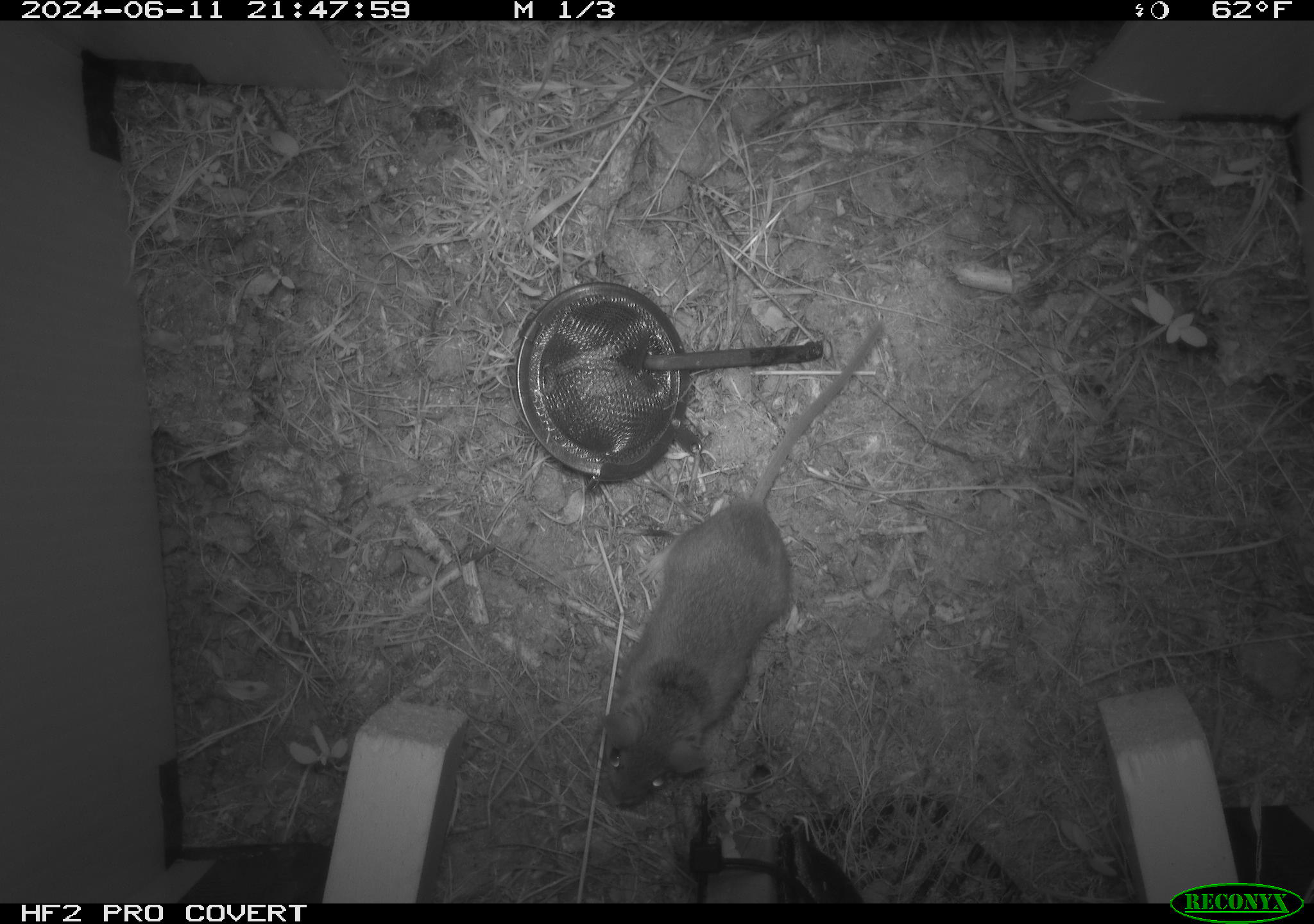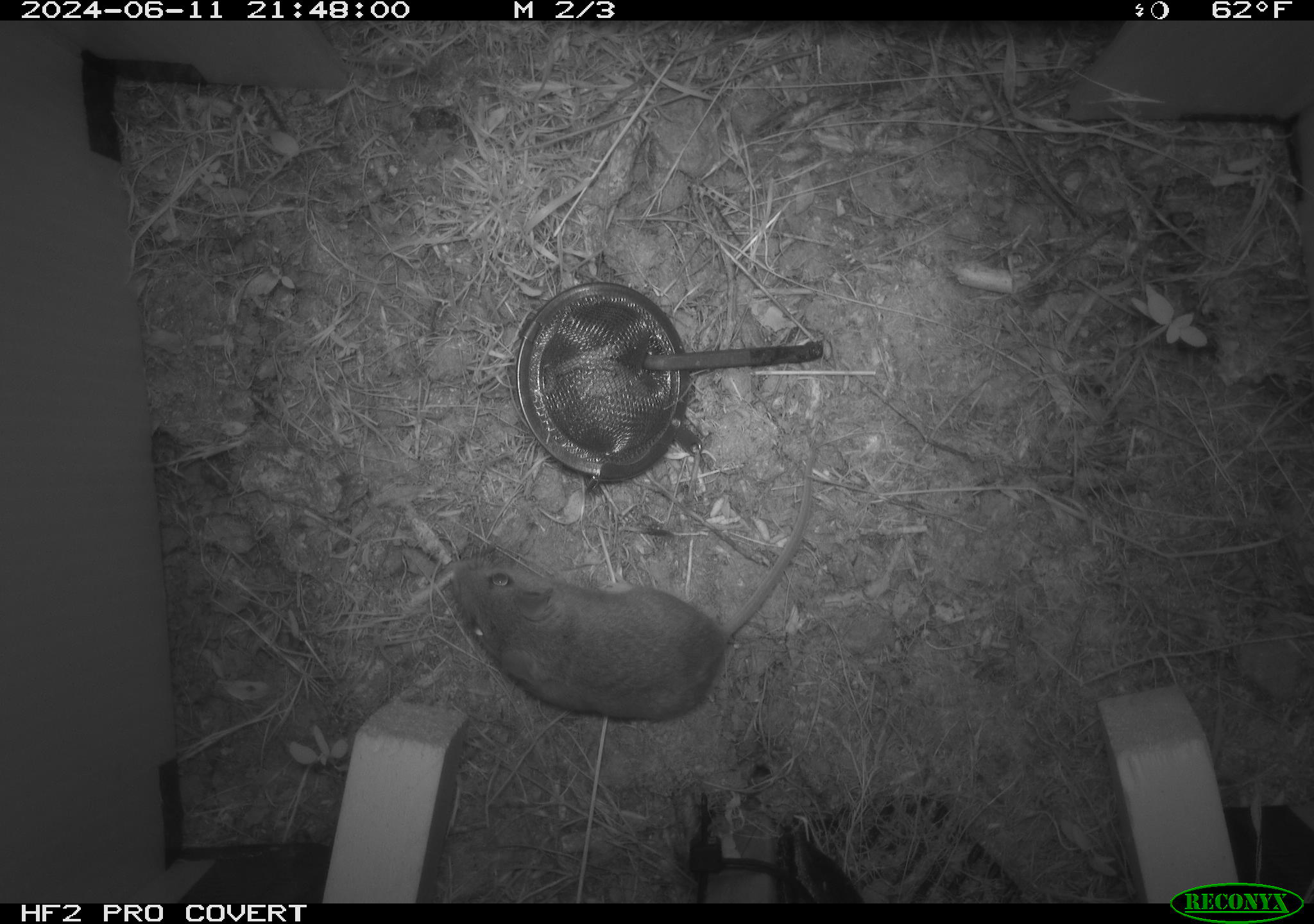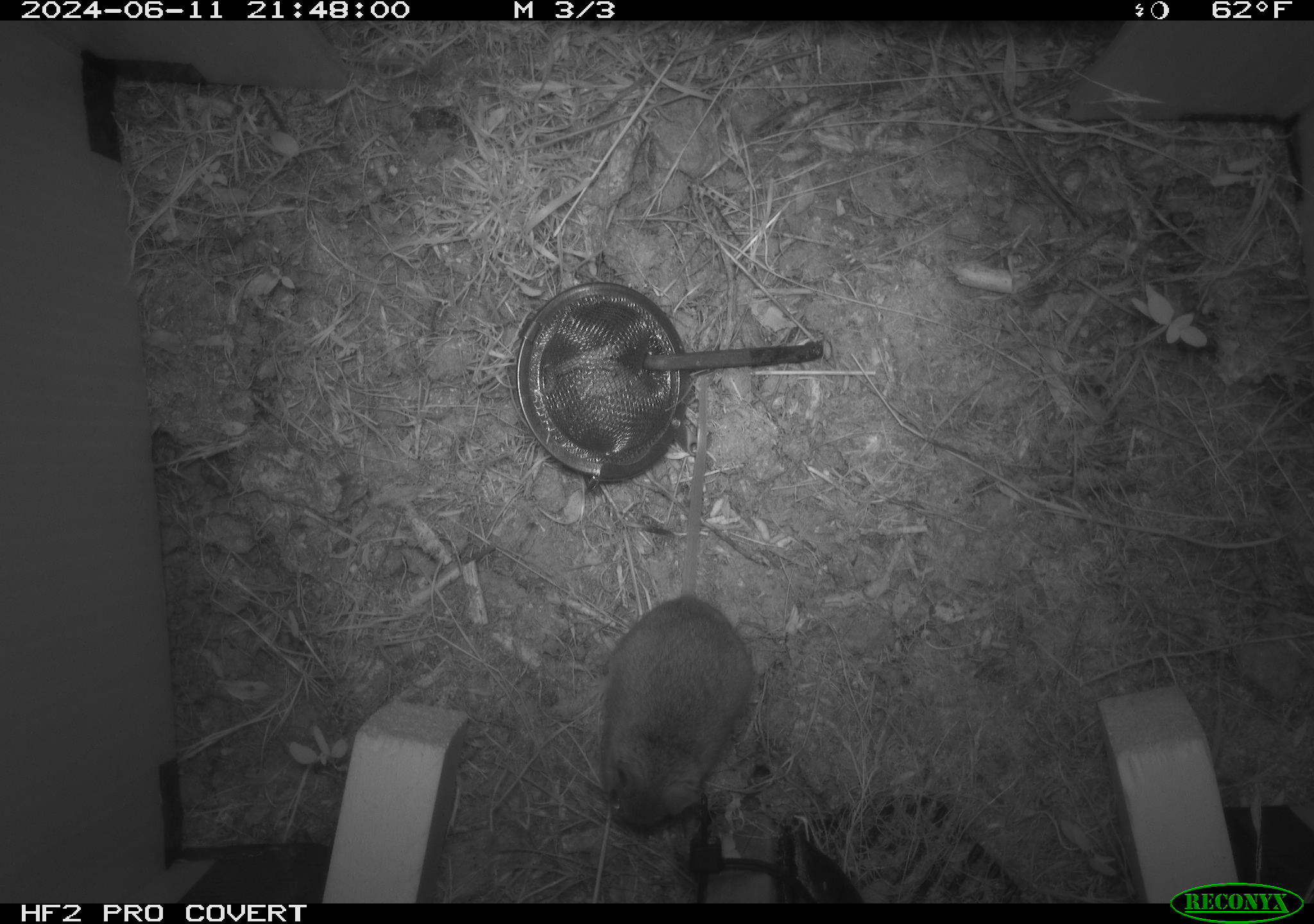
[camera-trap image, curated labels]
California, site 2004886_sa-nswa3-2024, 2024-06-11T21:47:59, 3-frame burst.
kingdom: Animalia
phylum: Chordata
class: Mammalia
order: Rodentia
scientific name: Rodentia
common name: rodent